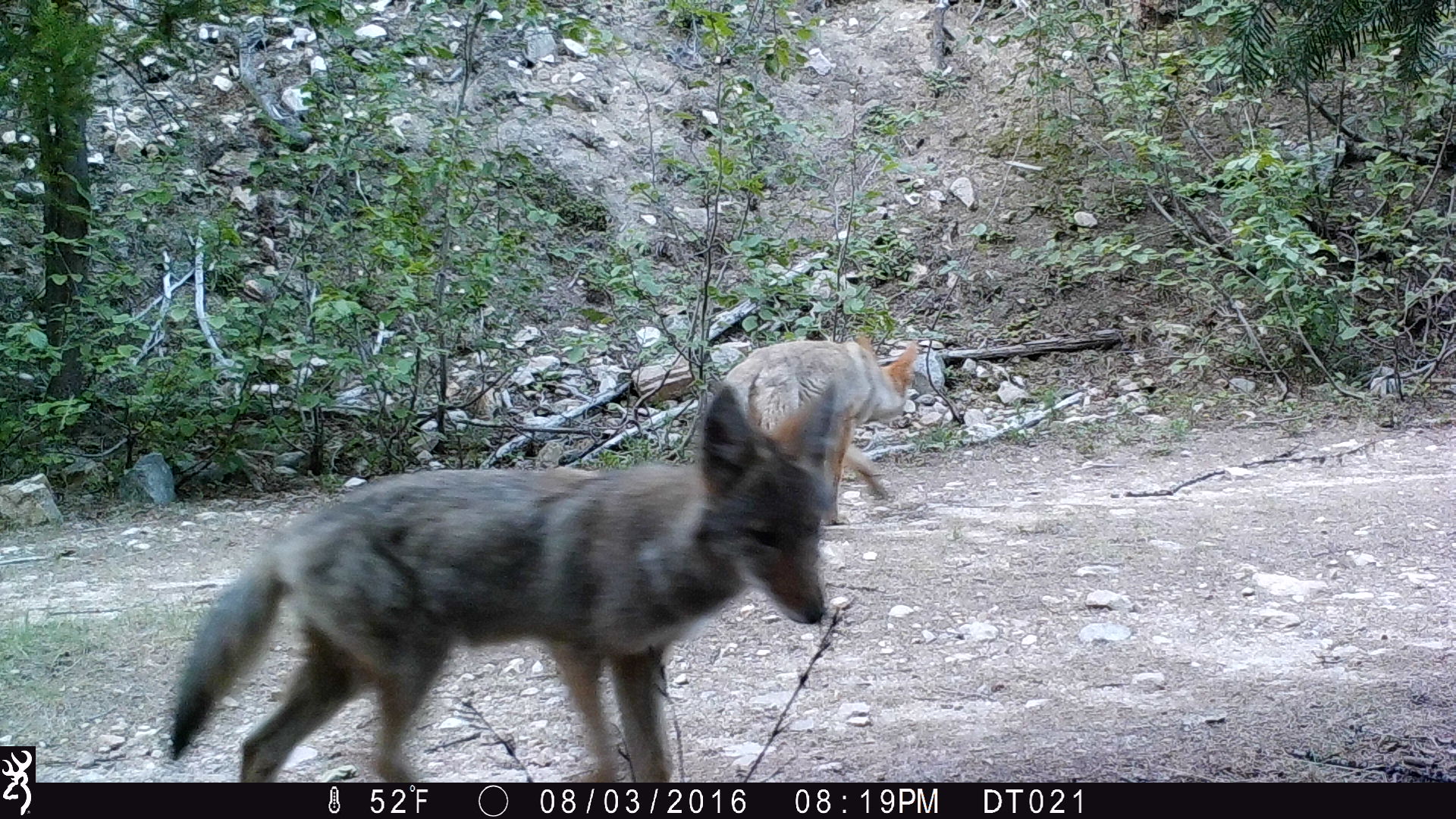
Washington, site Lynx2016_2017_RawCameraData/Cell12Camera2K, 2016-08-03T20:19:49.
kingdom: Animalia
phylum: Chordata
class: Mammalia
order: Carnivora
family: Canidae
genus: Canis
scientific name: Canis latrans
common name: coyote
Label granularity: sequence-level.